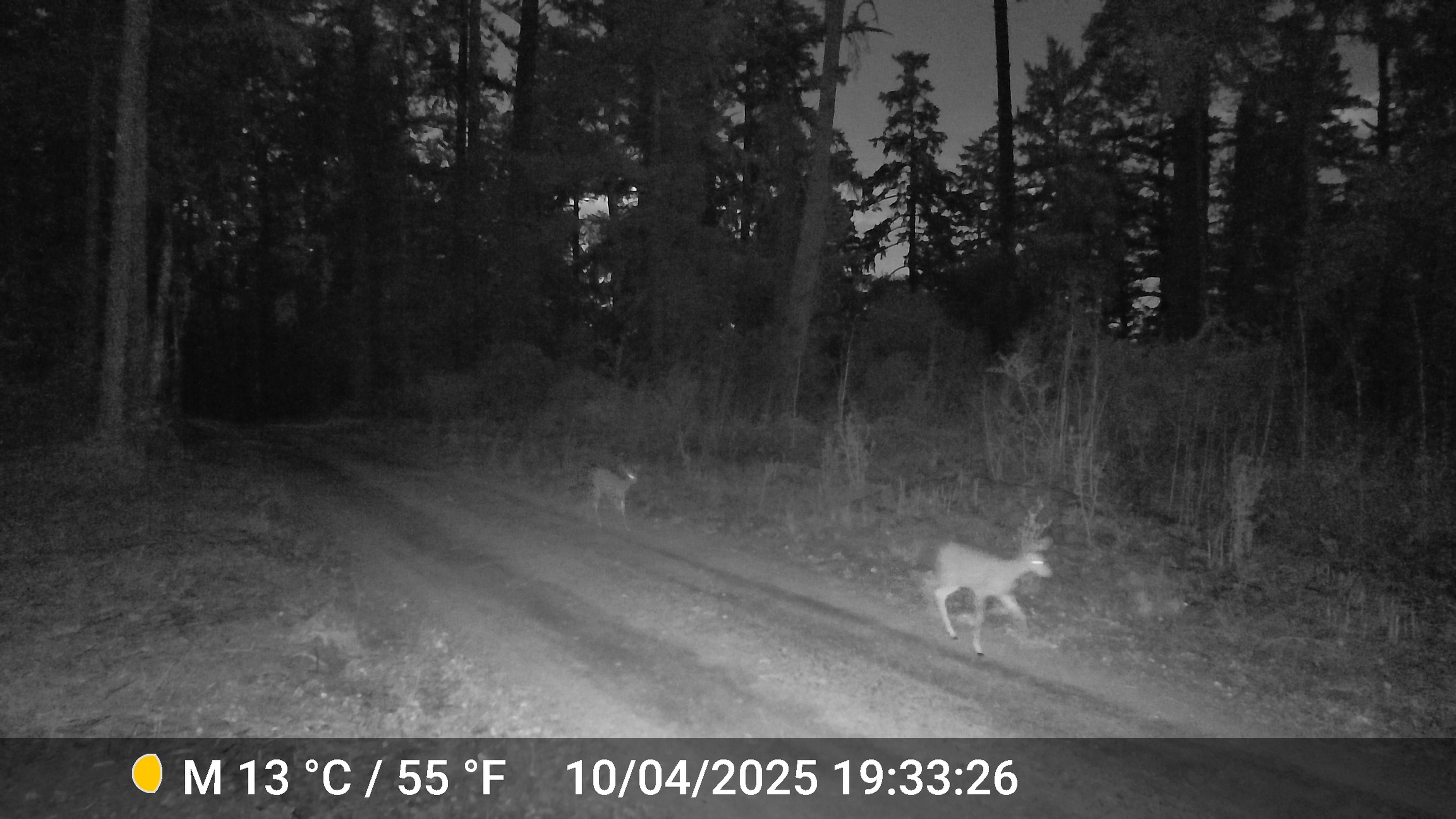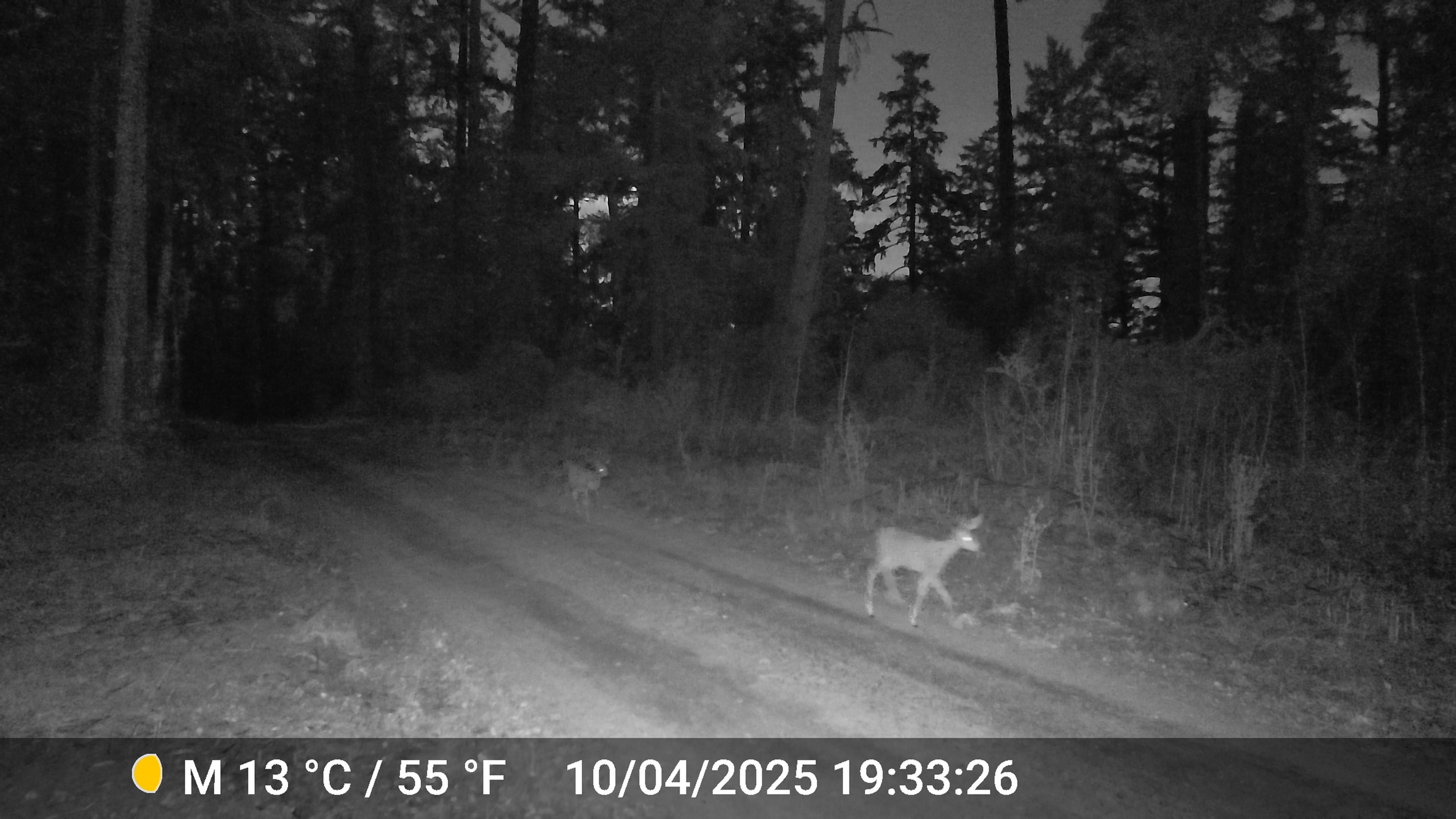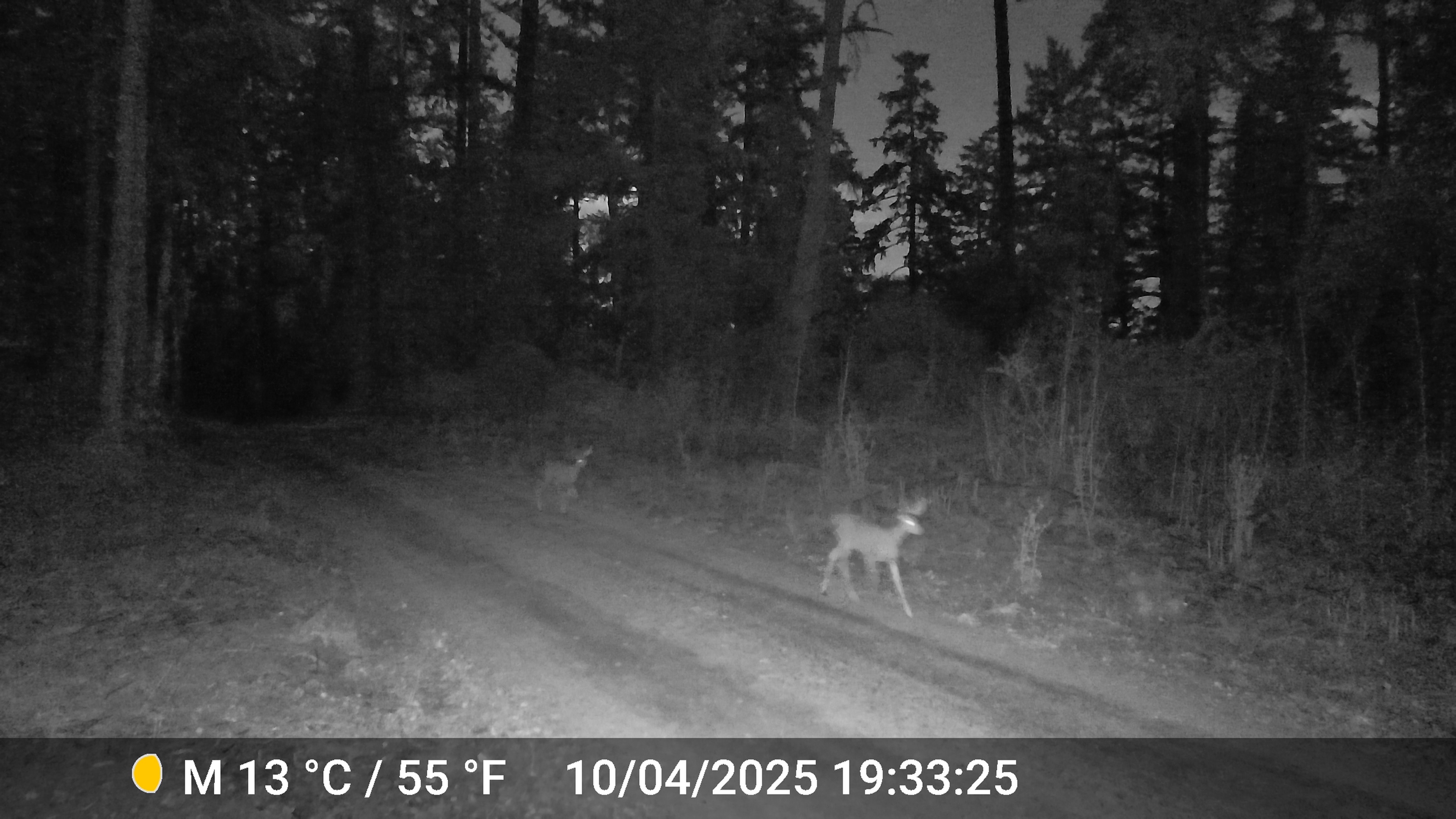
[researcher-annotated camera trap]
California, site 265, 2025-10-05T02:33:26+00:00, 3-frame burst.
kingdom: Animalia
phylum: Chordata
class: Mammalia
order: Artiodactyla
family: Cervidae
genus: Odocoileus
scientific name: Odocoileus hemionus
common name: mule deer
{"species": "mule deer (Odocoileus hemionus)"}